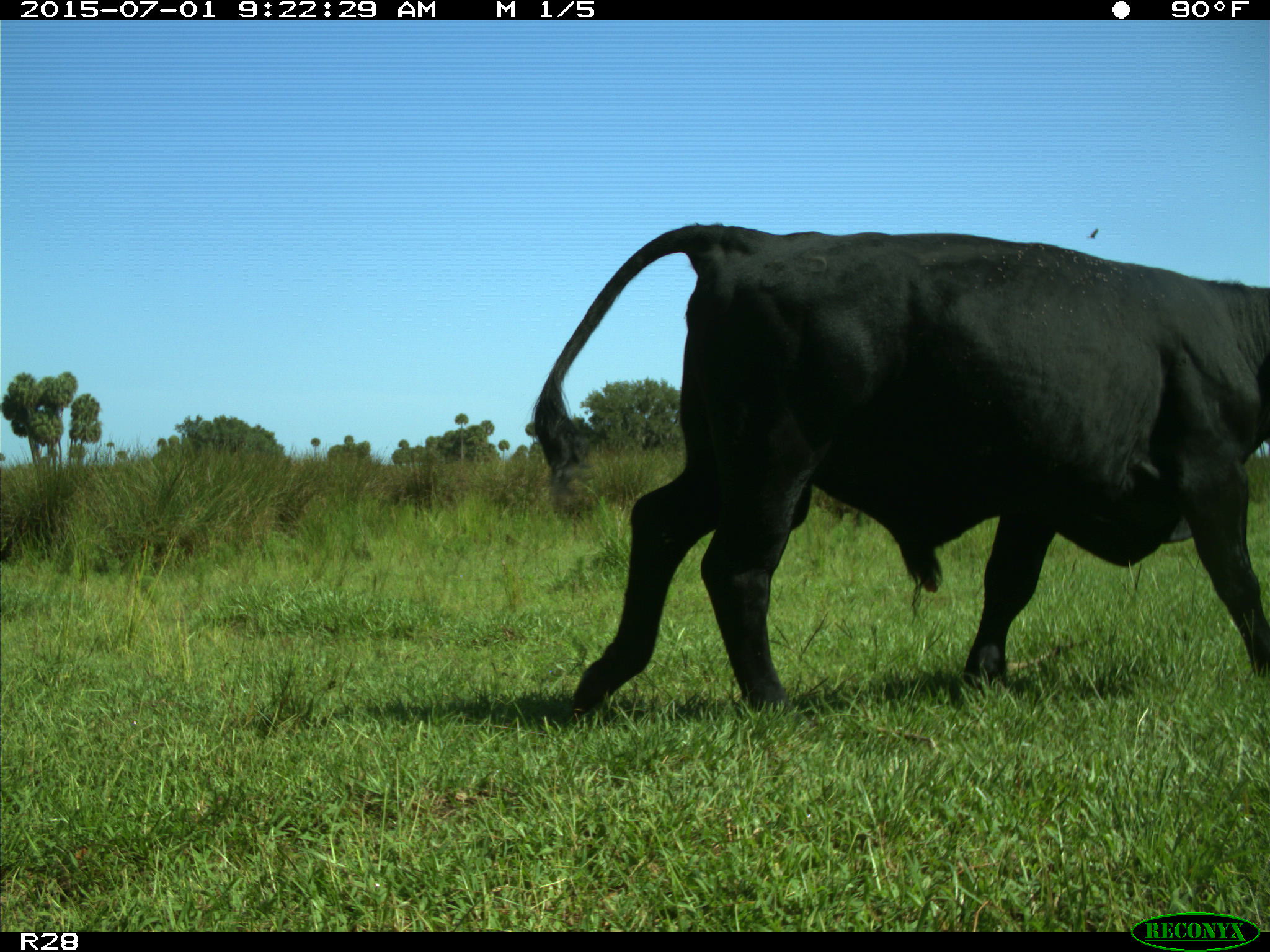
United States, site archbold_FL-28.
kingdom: Animalia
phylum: Chordata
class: Mammalia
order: Artiodactyla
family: Bovidae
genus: Bos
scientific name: Bos taurus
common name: domestic cow